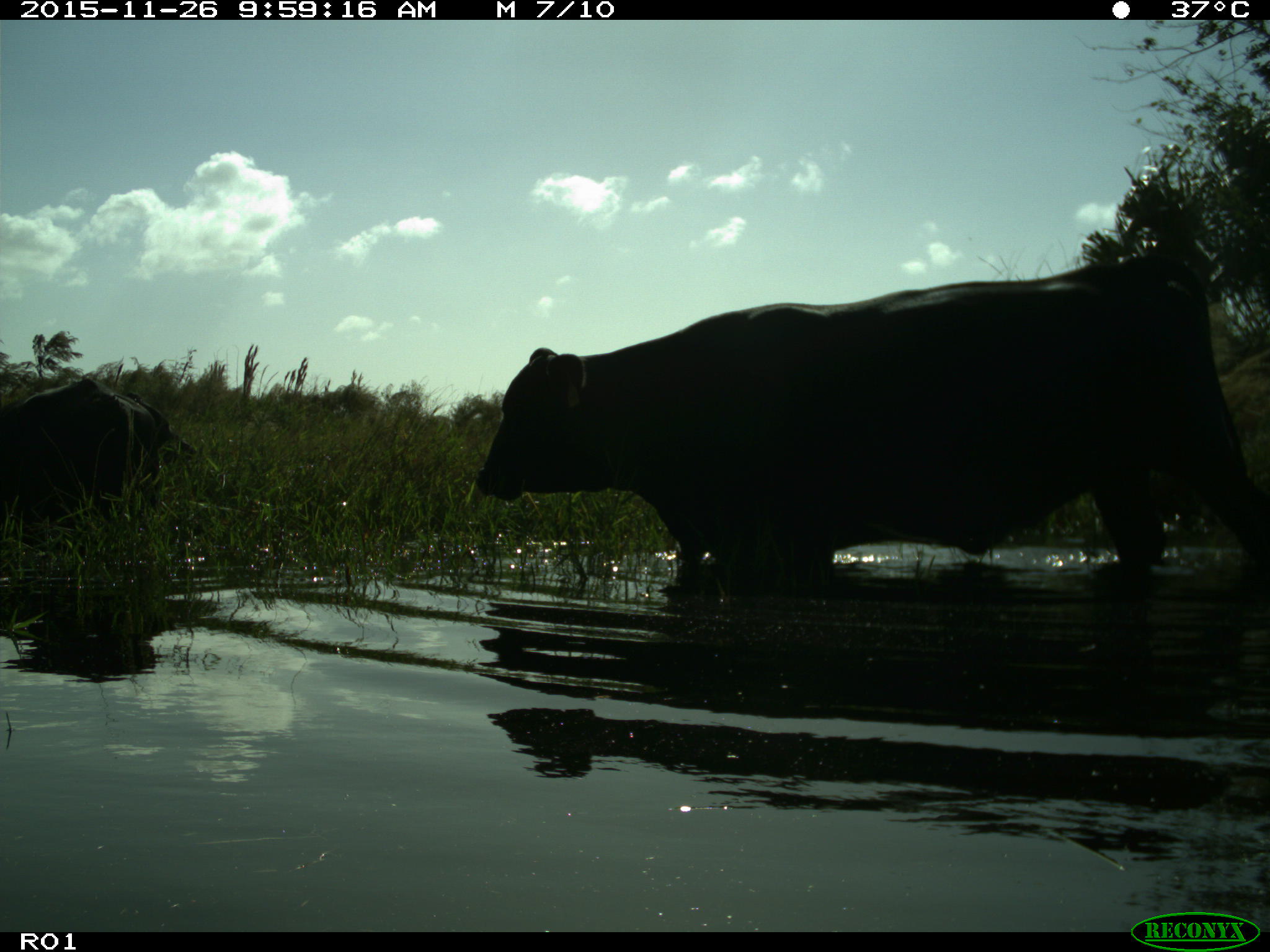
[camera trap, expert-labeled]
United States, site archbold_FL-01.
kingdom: Animalia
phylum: Chordata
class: Mammalia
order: Artiodactyla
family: Bovidae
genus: Bos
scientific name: Bos taurus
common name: domestic cow